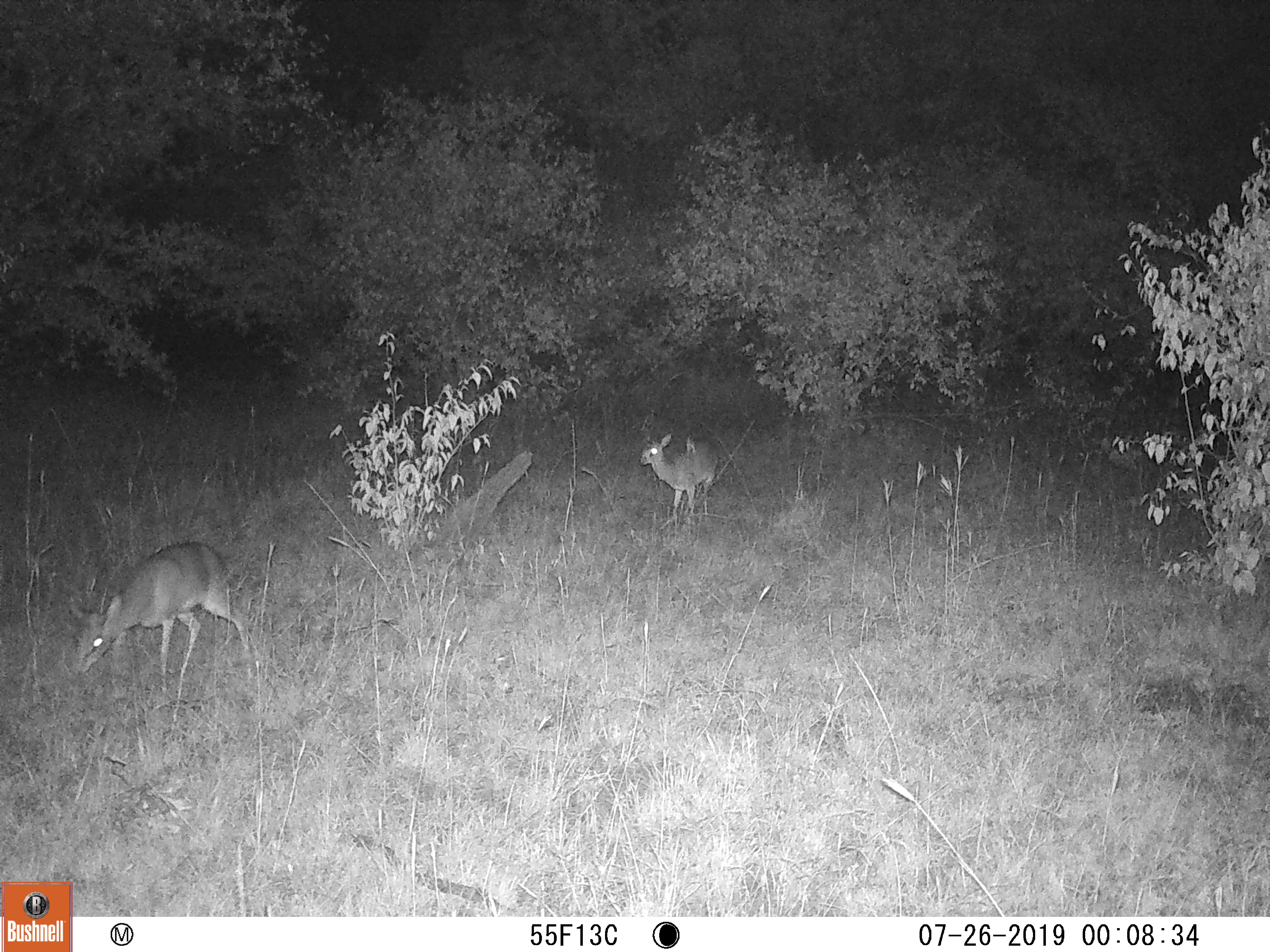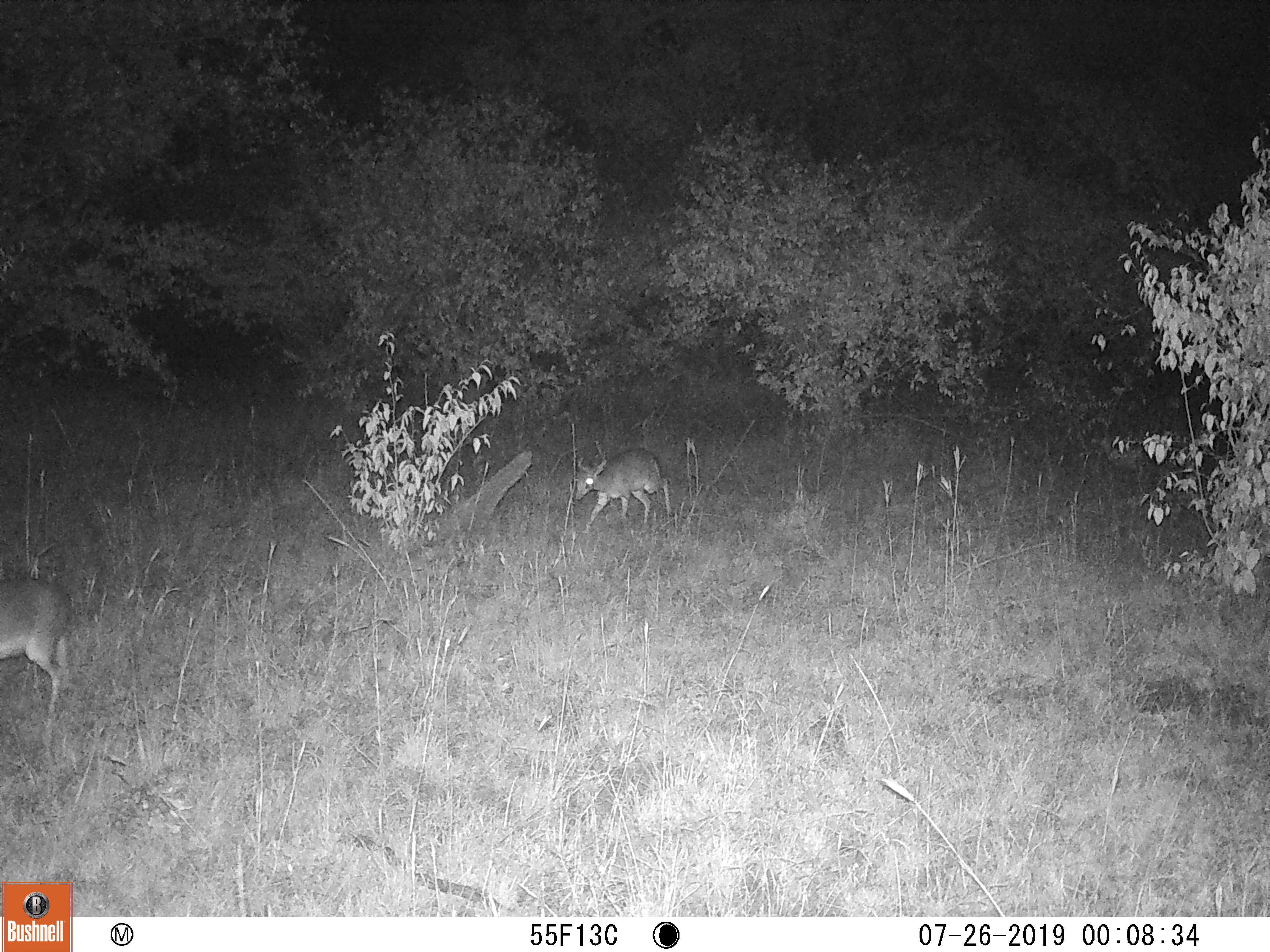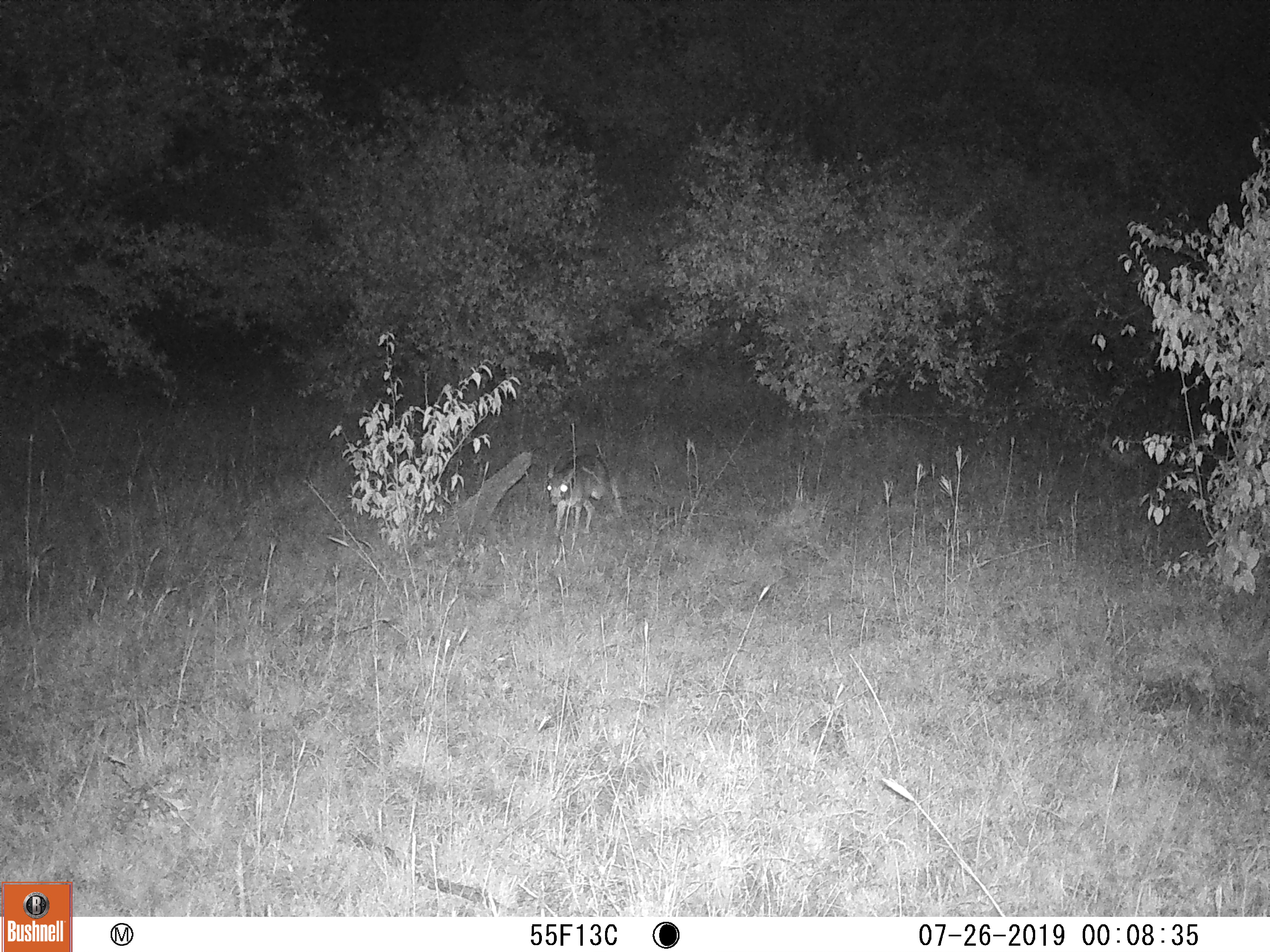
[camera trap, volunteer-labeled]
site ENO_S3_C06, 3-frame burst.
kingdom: Animalia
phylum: Chordata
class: Mammalia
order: Artiodactyla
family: Bovidae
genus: Madoqua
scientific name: Madoqua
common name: dik-dik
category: dikdik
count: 2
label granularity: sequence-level